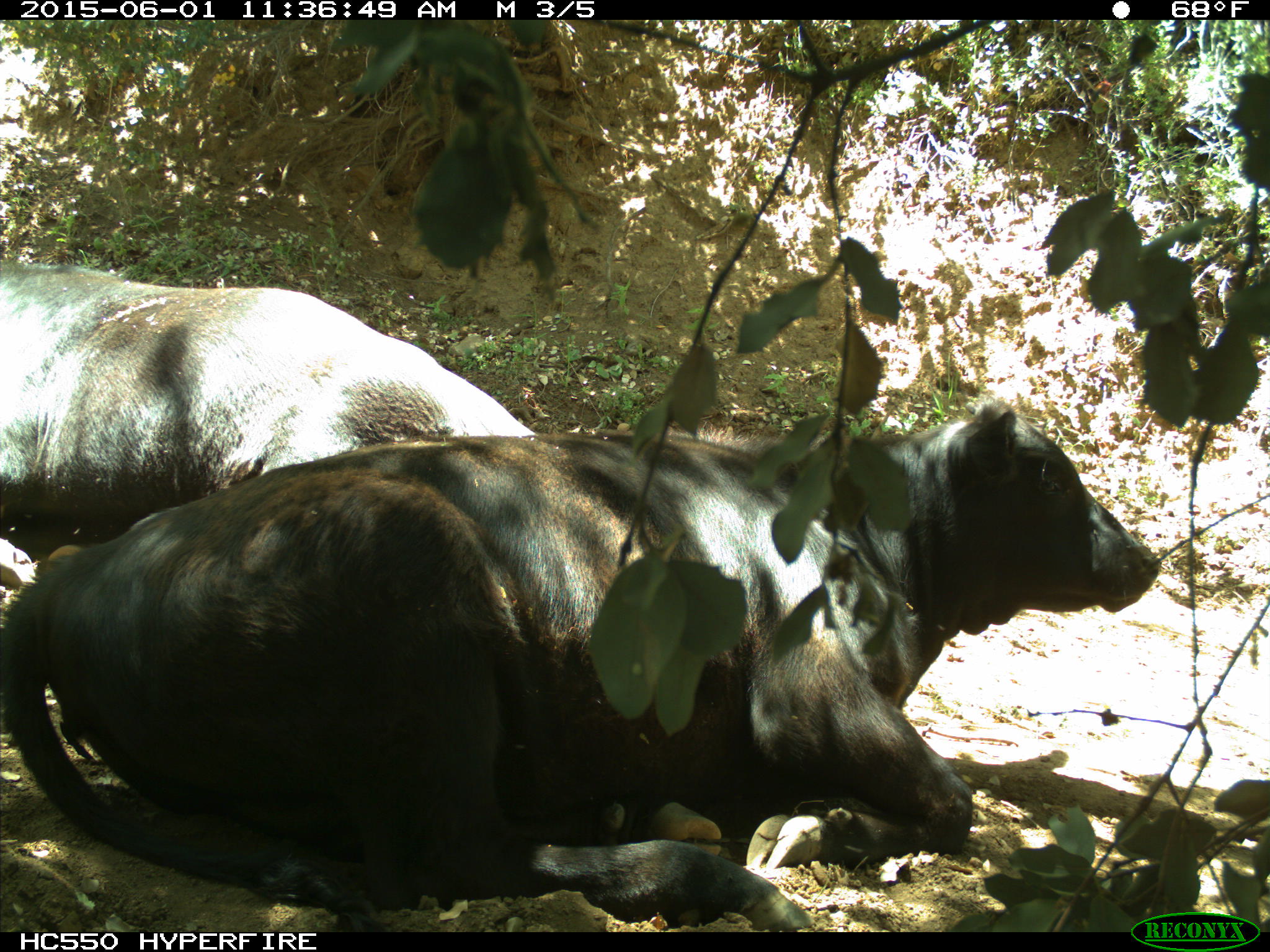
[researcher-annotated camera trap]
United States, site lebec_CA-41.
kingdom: Animalia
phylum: Chordata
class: Mammalia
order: Artiodactyla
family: Bovidae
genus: Bos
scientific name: Bos taurus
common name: domestic cow